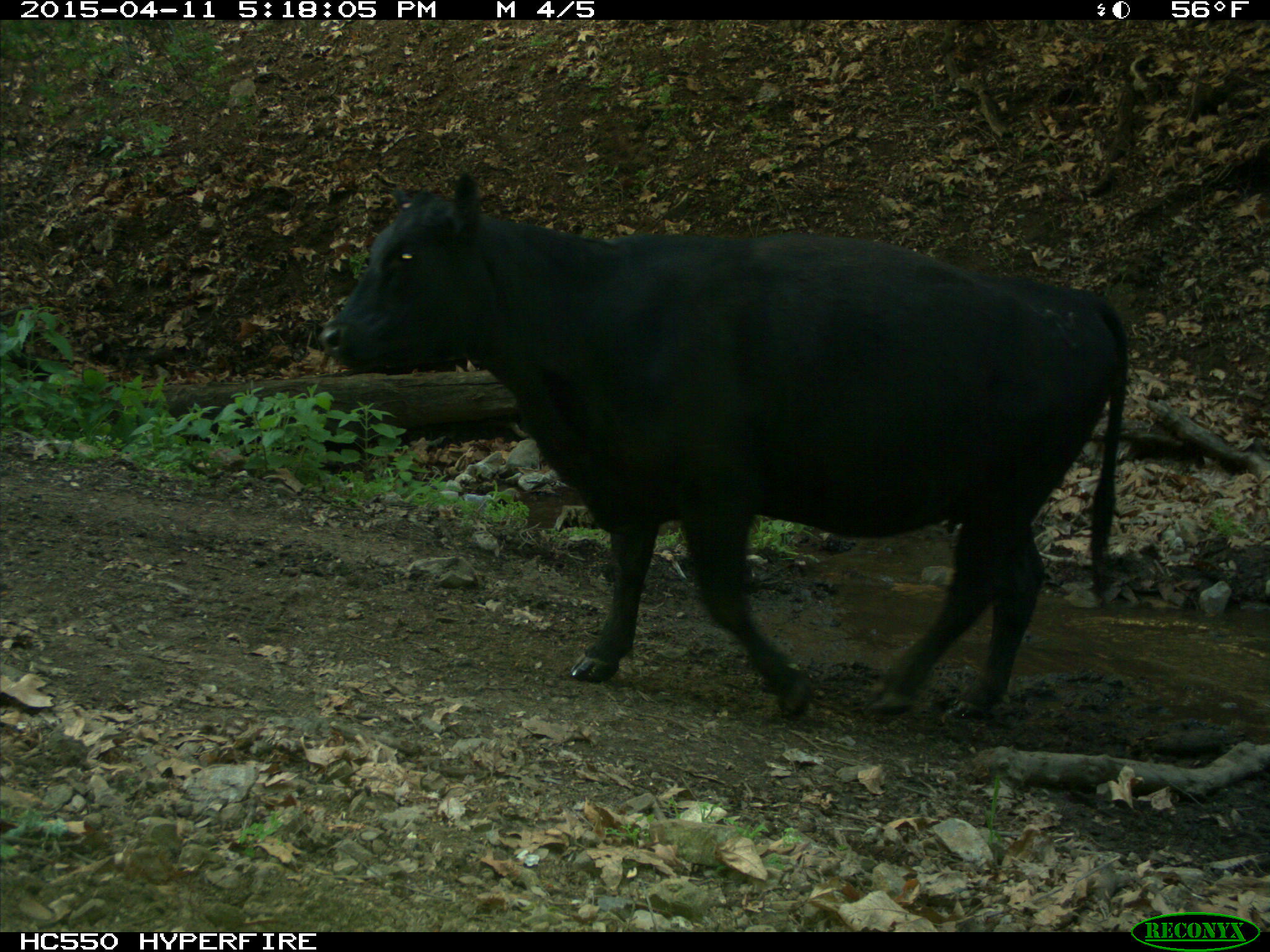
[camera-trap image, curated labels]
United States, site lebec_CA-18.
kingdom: Animalia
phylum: Chordata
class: Mammalia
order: Artiodactyla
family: Bovidae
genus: Bos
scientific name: Bos taurus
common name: domestic cow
Bos taurus (domestic cow).